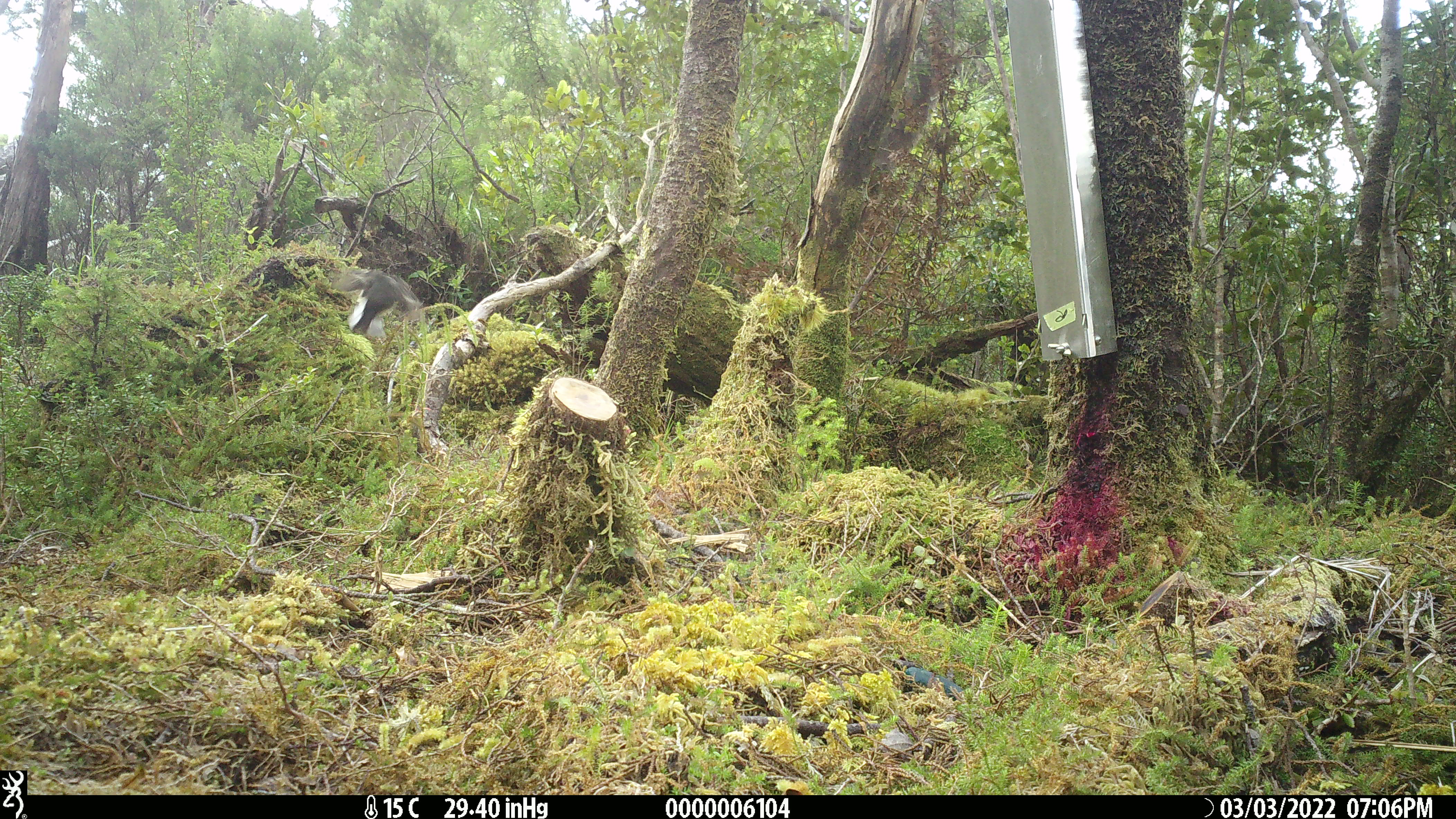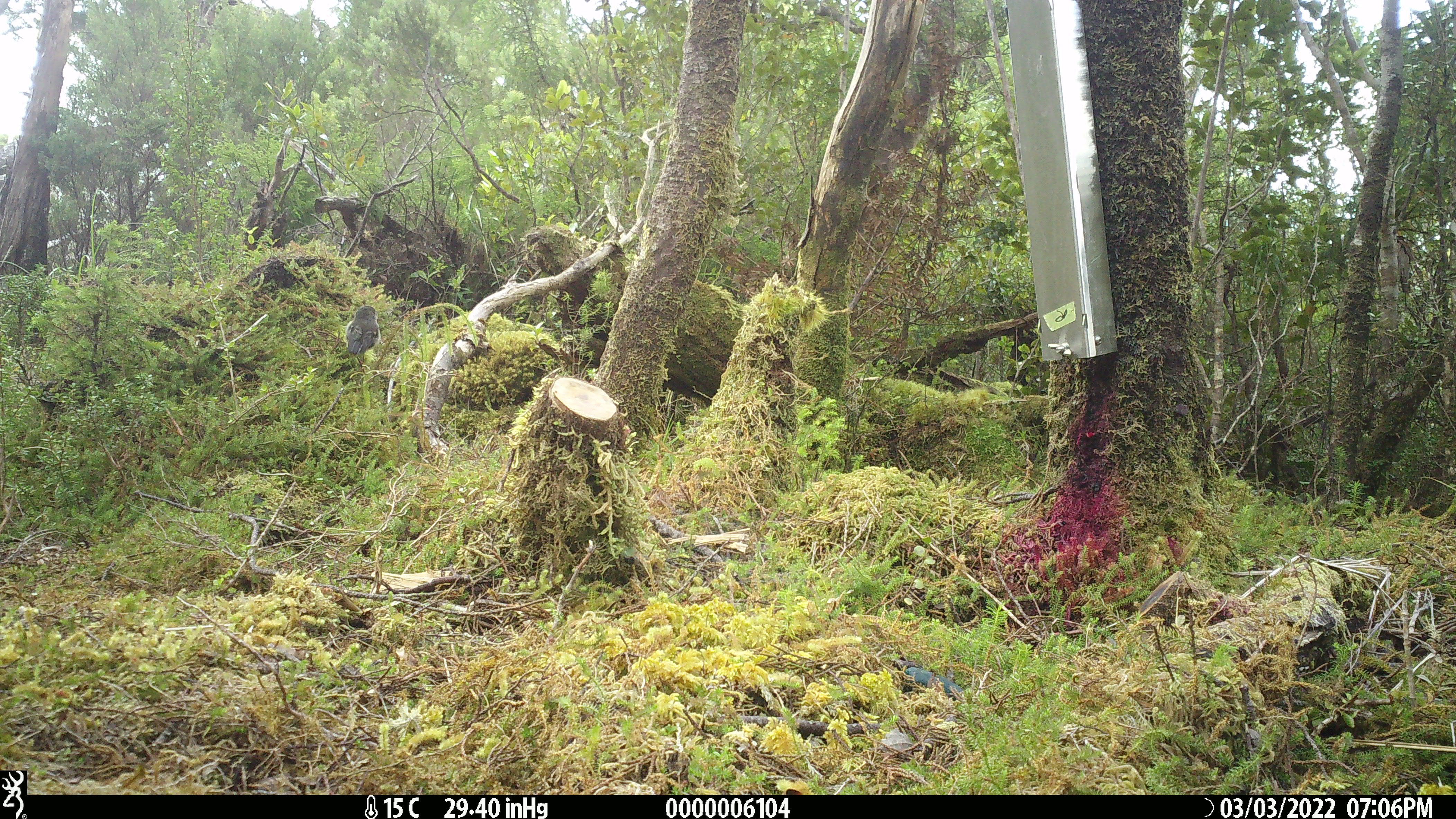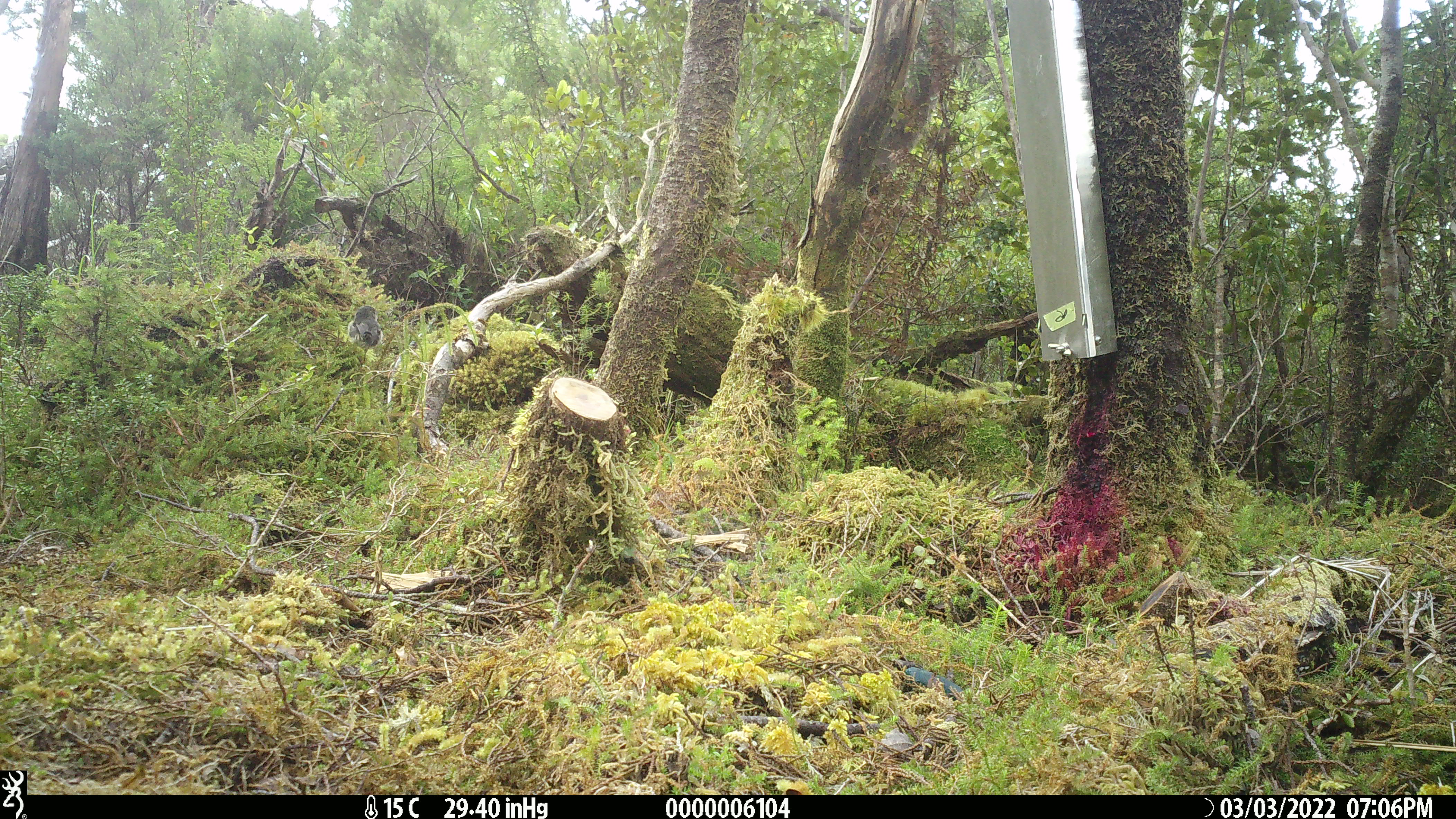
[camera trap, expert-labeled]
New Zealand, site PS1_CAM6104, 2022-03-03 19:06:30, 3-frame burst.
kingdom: Animalia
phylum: Chordata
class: Aves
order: Passeriformes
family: Petroicidae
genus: Petroica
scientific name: Petroica macrocephala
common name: tomtit